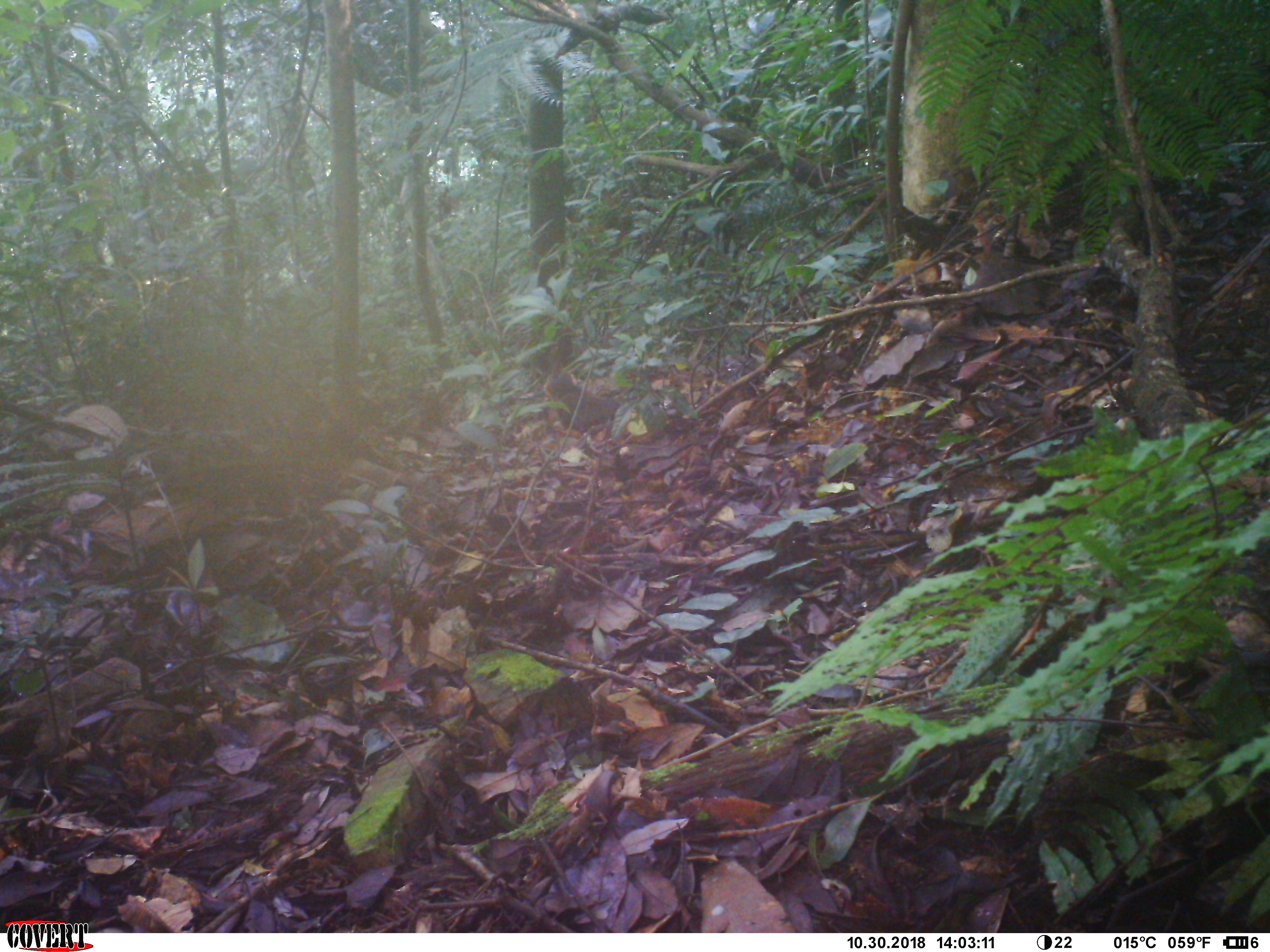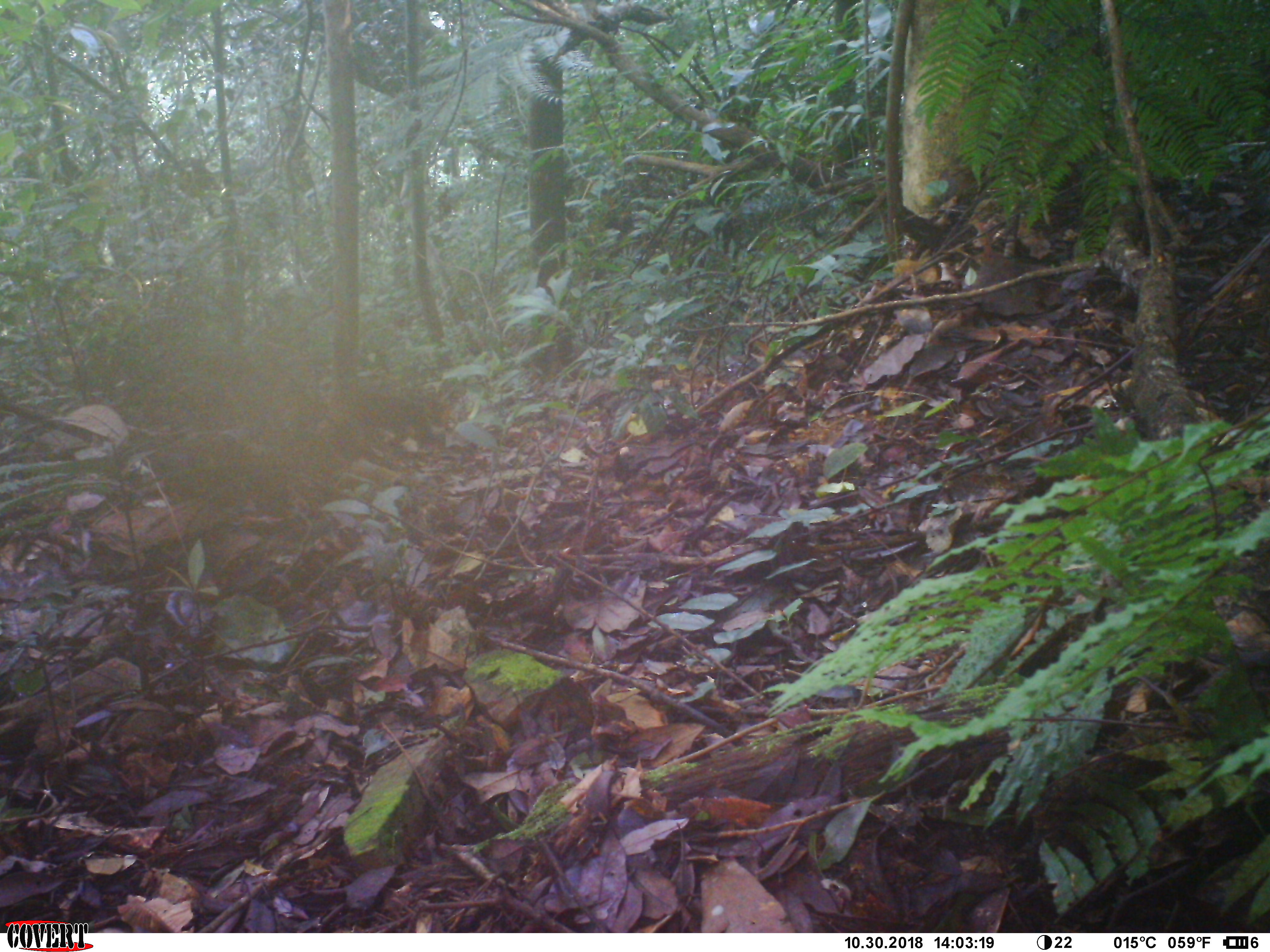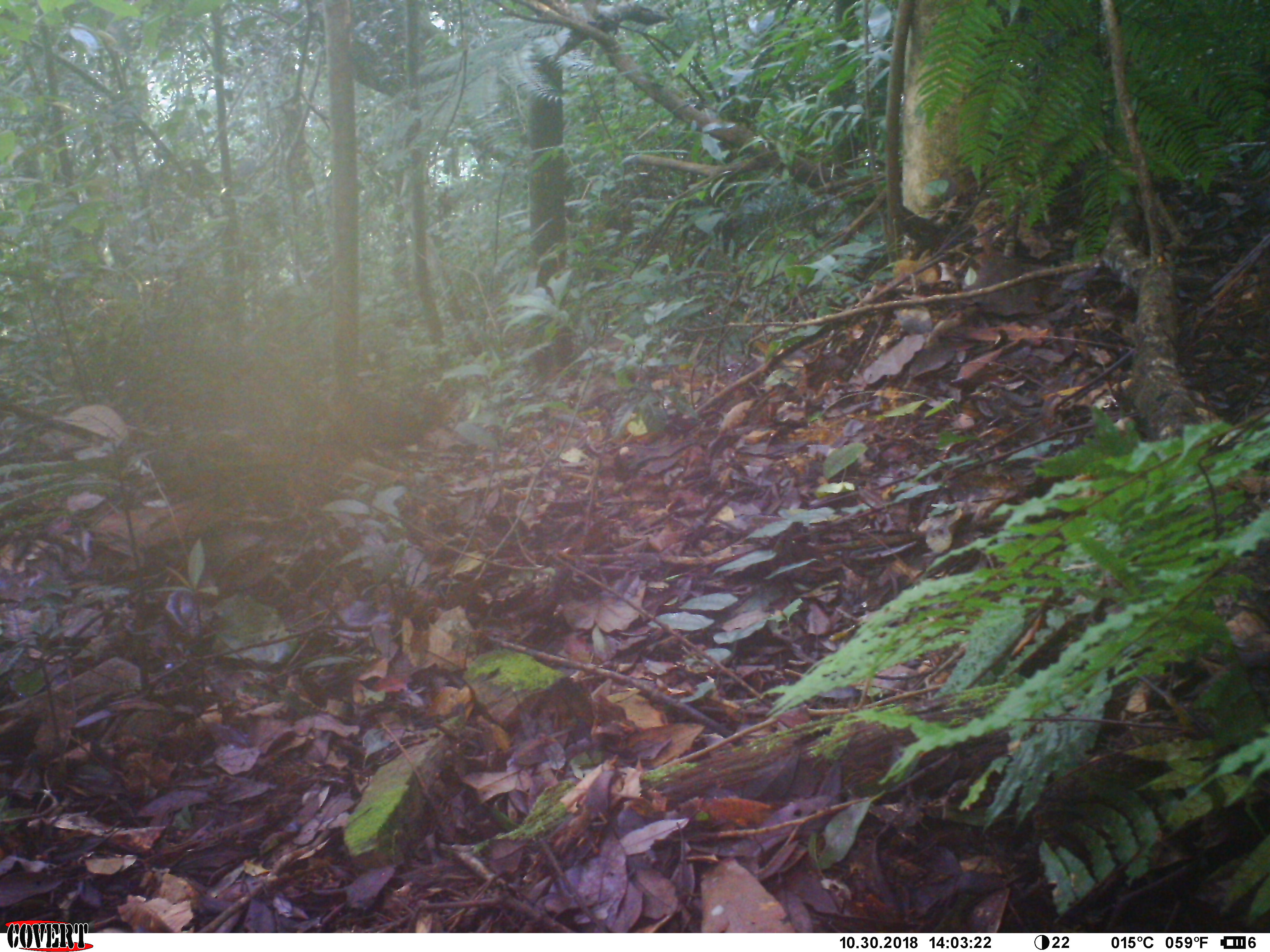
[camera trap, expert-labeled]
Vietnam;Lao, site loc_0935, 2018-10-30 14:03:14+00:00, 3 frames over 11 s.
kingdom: Animalia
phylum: Chordata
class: Mammalia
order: Primates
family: Cercopithecidae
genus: Macaca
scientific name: Macaca arctoides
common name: stump-tailed macaque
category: stump tailed macaque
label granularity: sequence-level